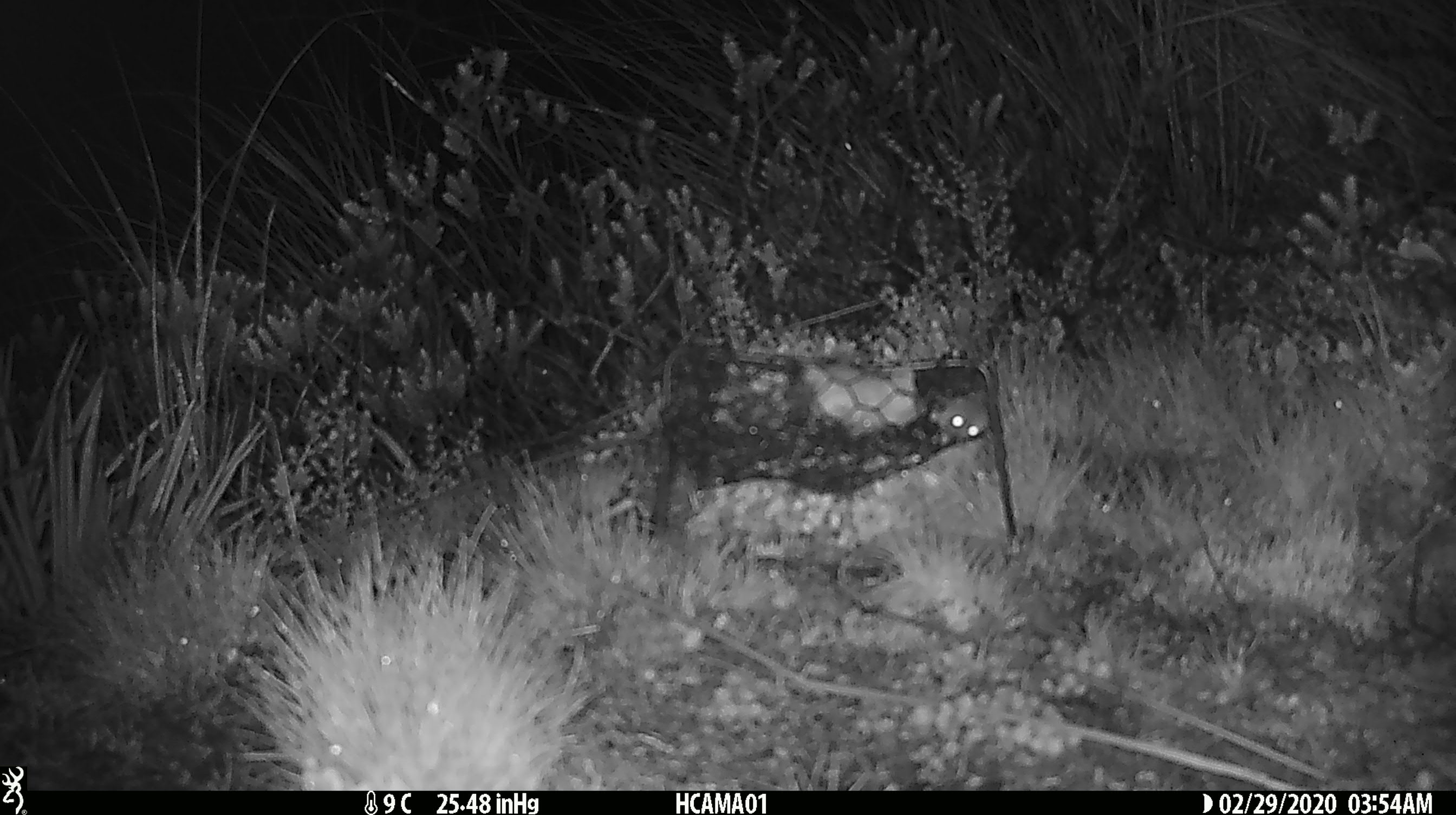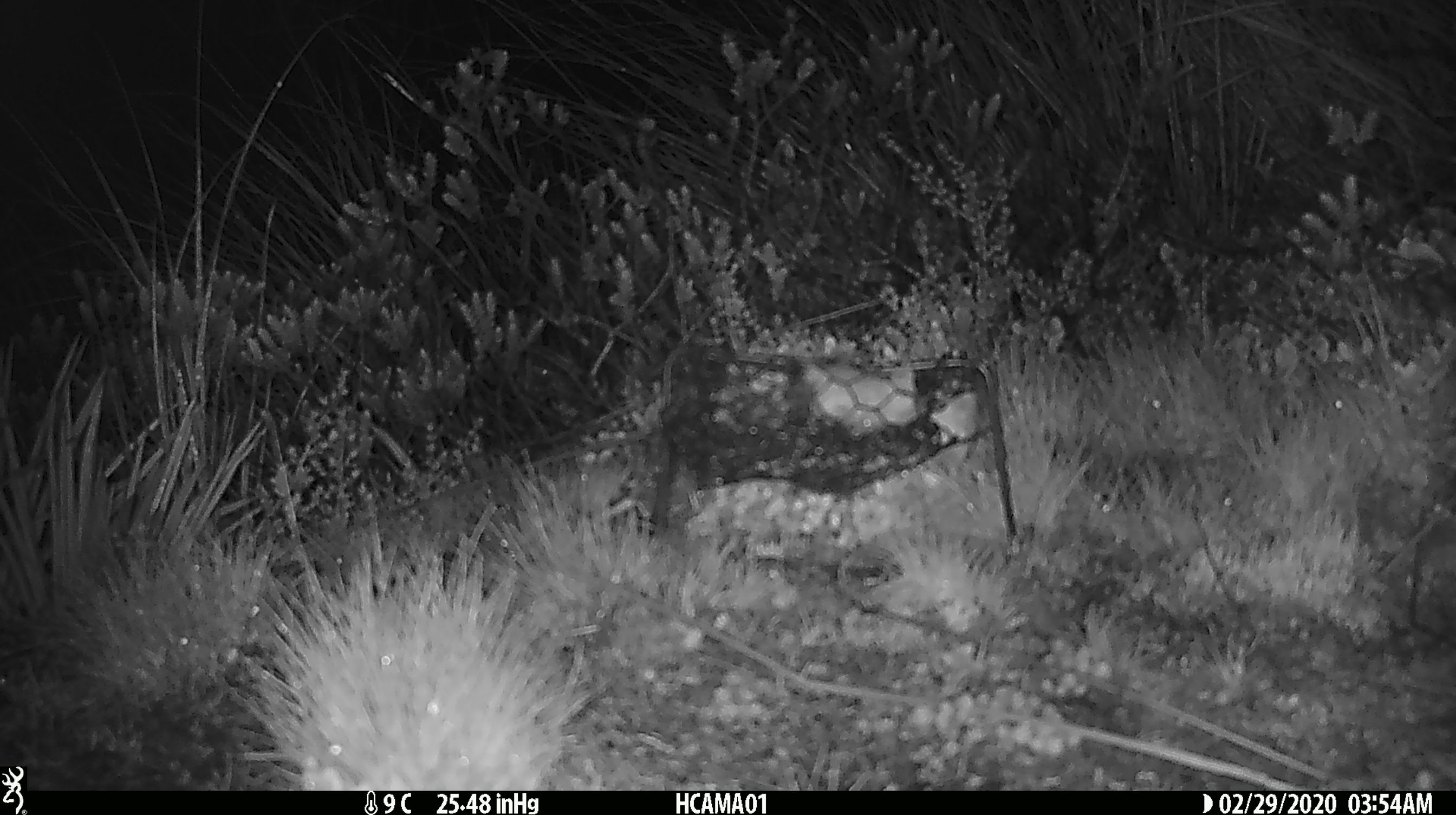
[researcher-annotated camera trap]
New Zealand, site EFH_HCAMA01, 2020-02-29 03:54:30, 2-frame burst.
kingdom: Animalia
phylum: Chordata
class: Mammalia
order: Rodentia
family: Muridae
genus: Mus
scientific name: Mus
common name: mouse